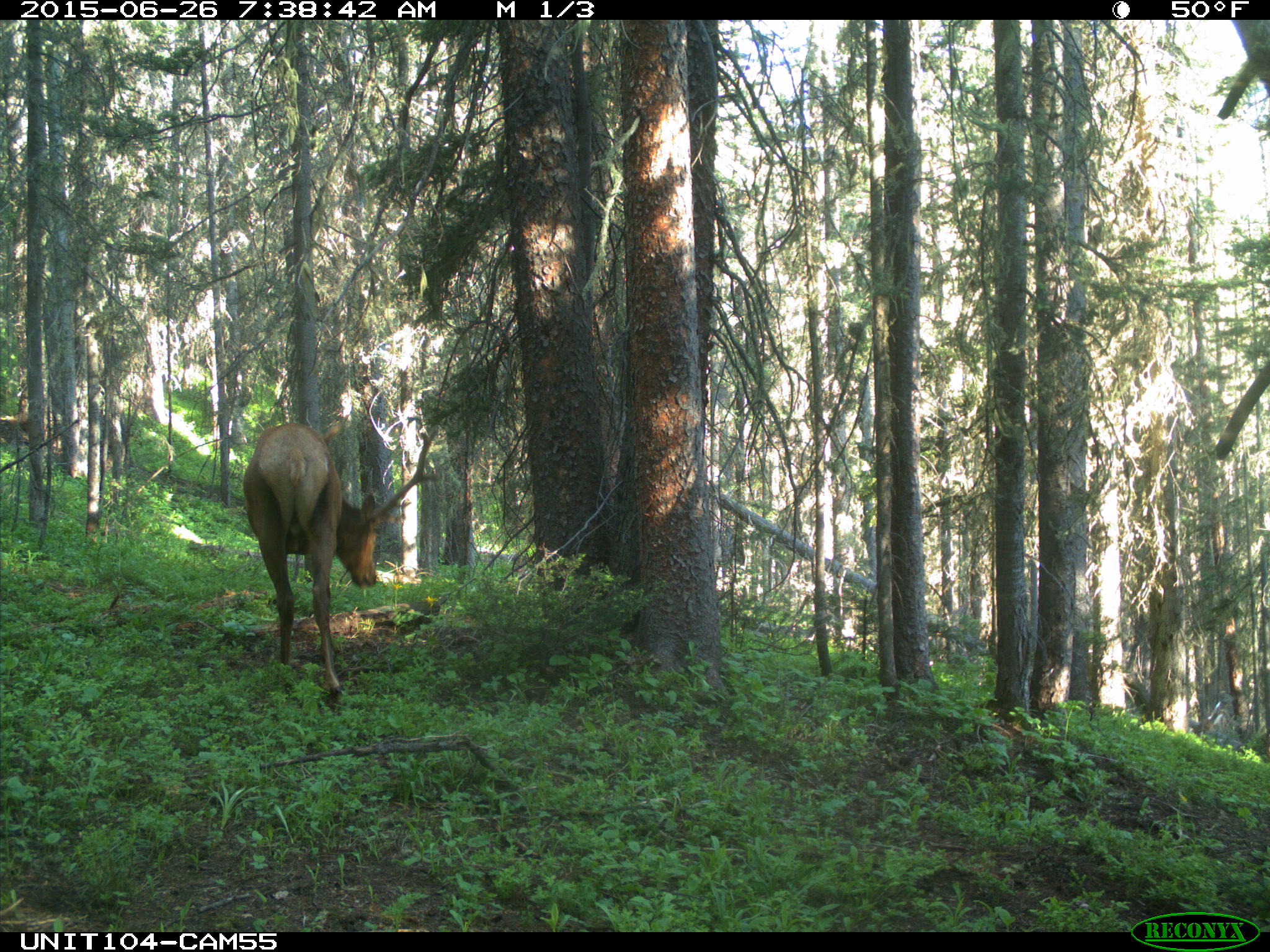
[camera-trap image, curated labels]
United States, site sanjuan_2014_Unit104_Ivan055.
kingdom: Animalia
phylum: Chordata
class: Mammalia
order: Artiodactyla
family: Cervidae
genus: Cervus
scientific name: Cervus elaphus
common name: red deer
Cervus elaphus (red deer).